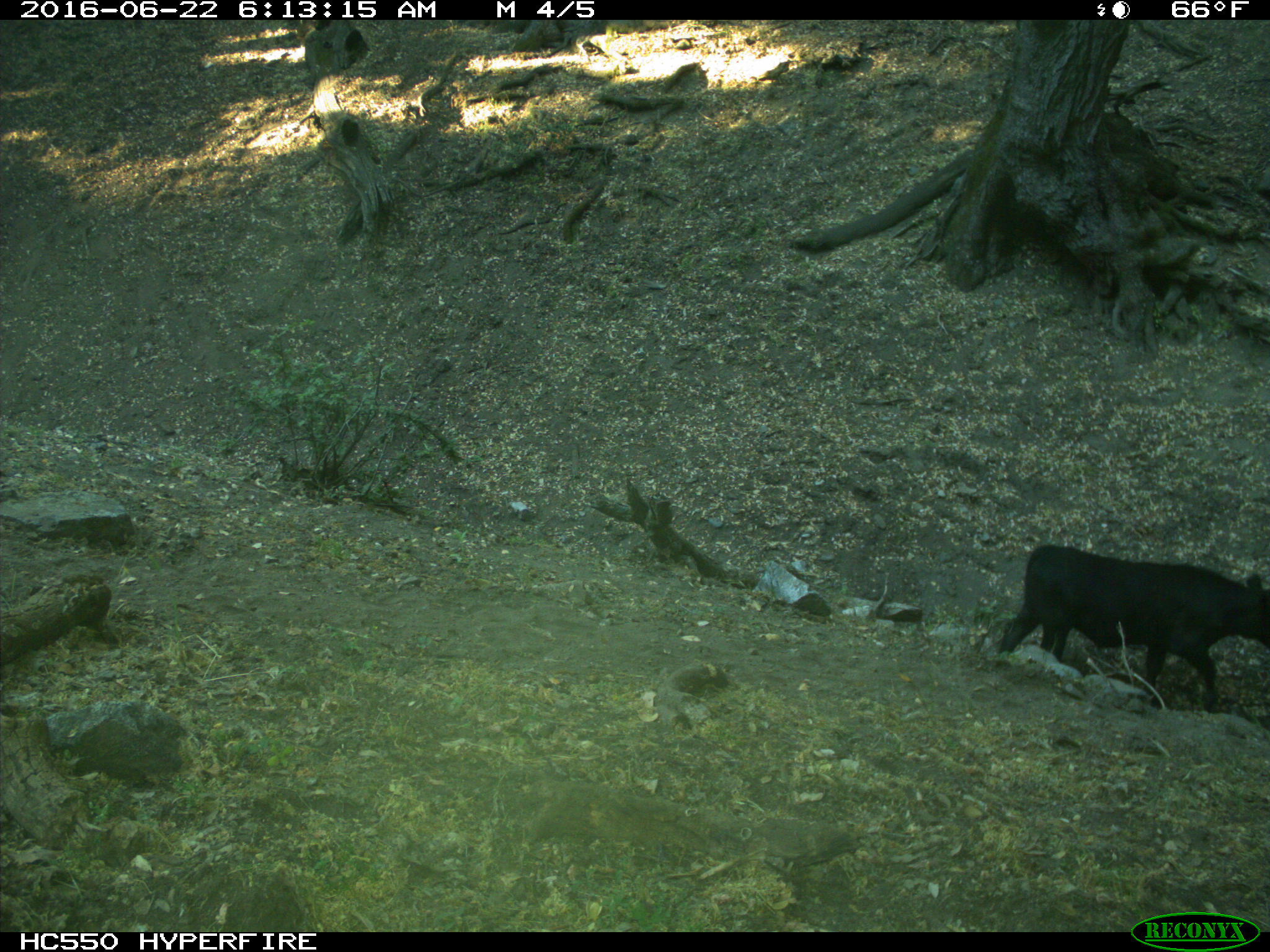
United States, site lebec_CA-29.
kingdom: Animalia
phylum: Chordata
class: Mammalia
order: Artiodactyla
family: Bovidae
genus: Bos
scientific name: Bos taurus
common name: domestic cow